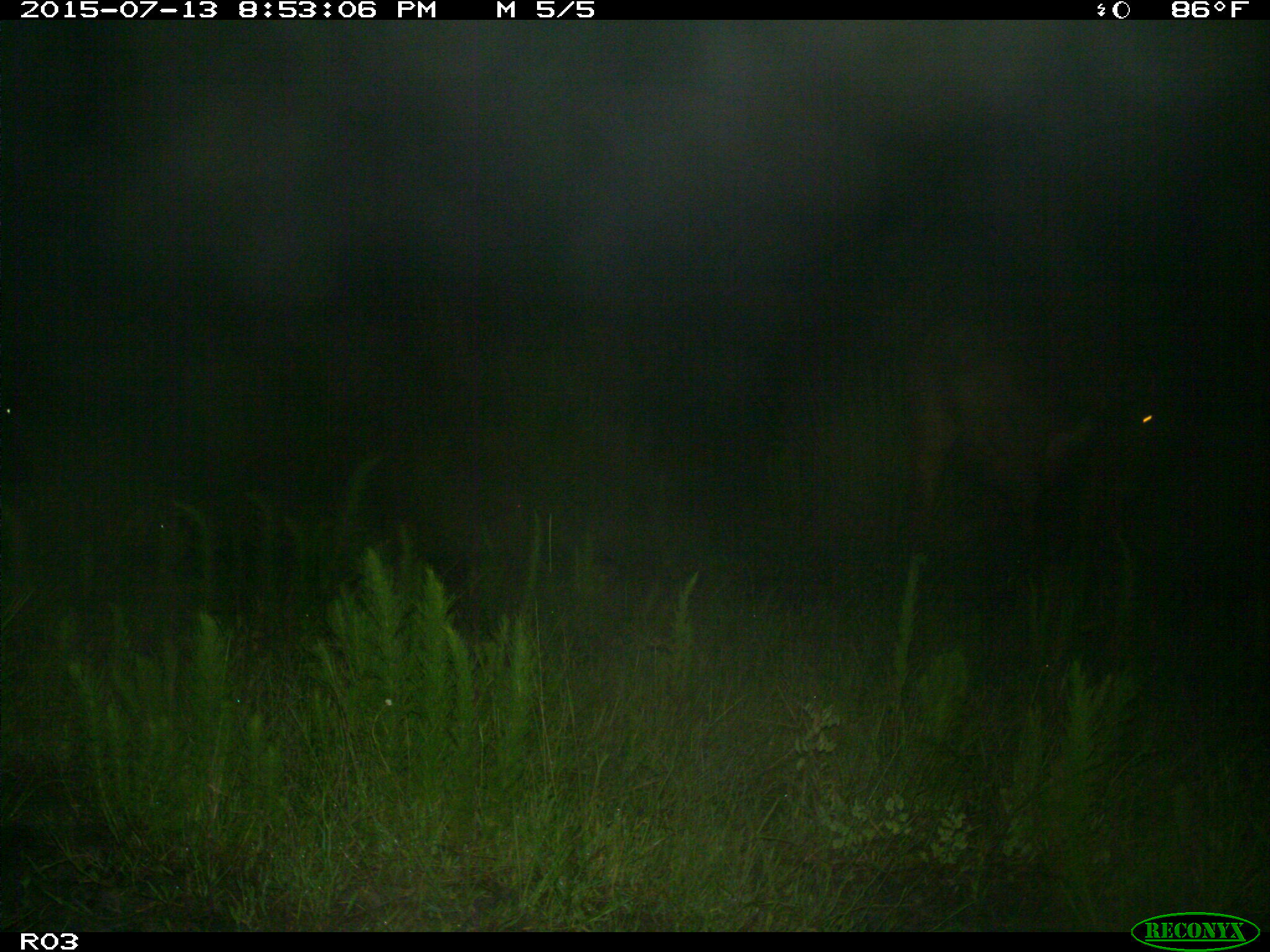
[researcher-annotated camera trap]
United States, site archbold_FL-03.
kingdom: Animalia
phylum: Chordata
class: Mammalia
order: Artiodactyla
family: Bovidae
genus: Bos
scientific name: Bos taurus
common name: domestic cow